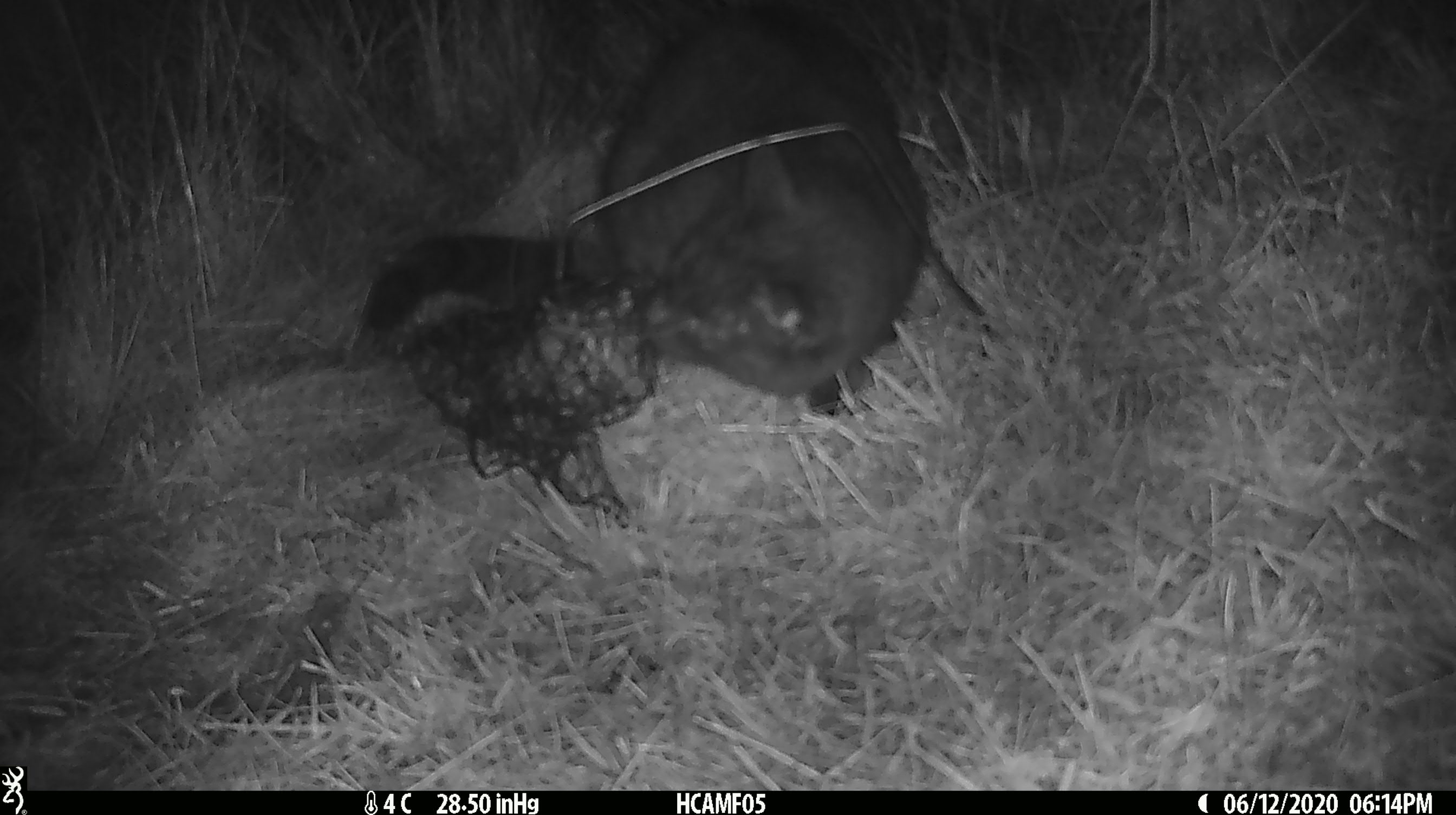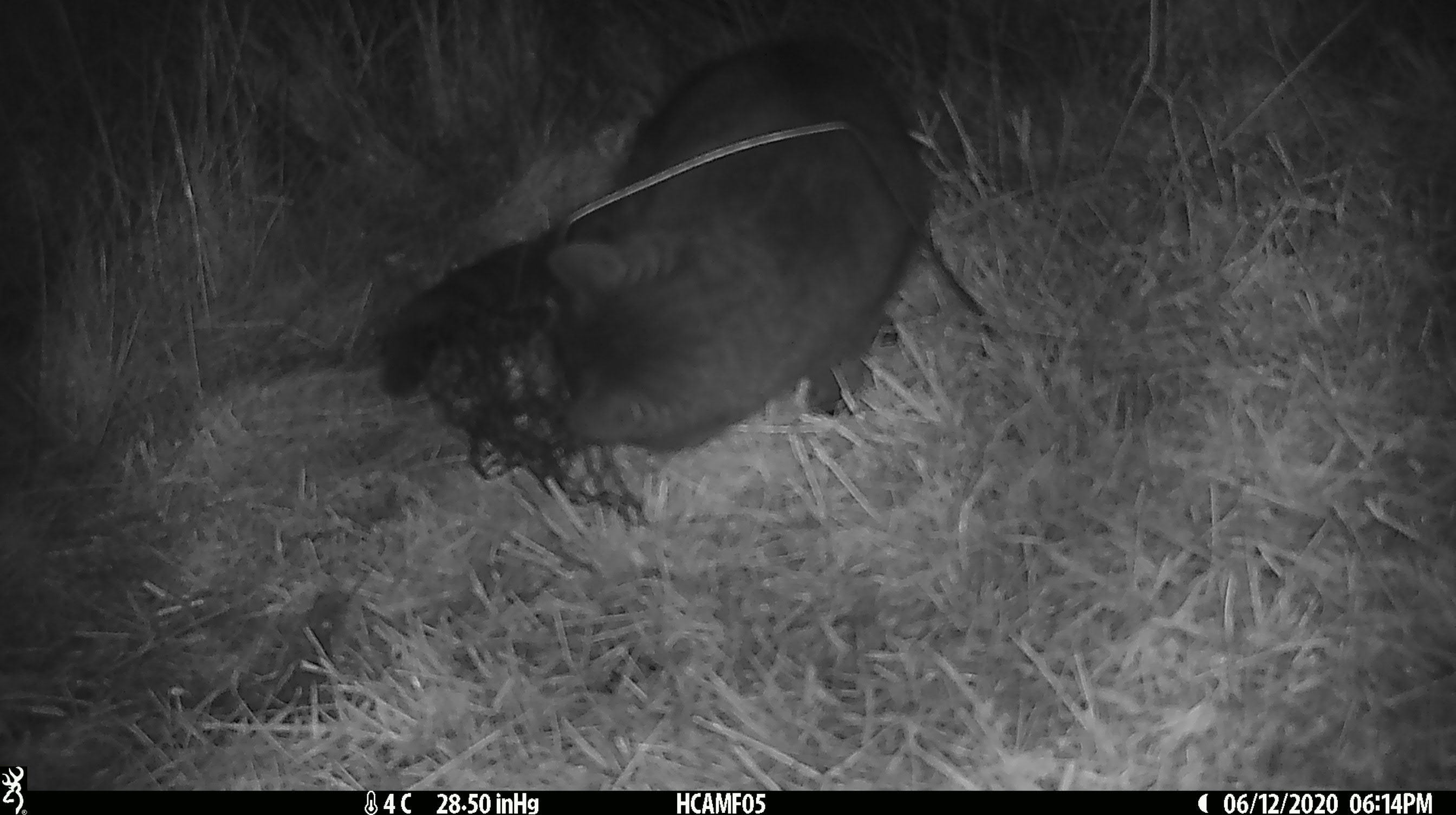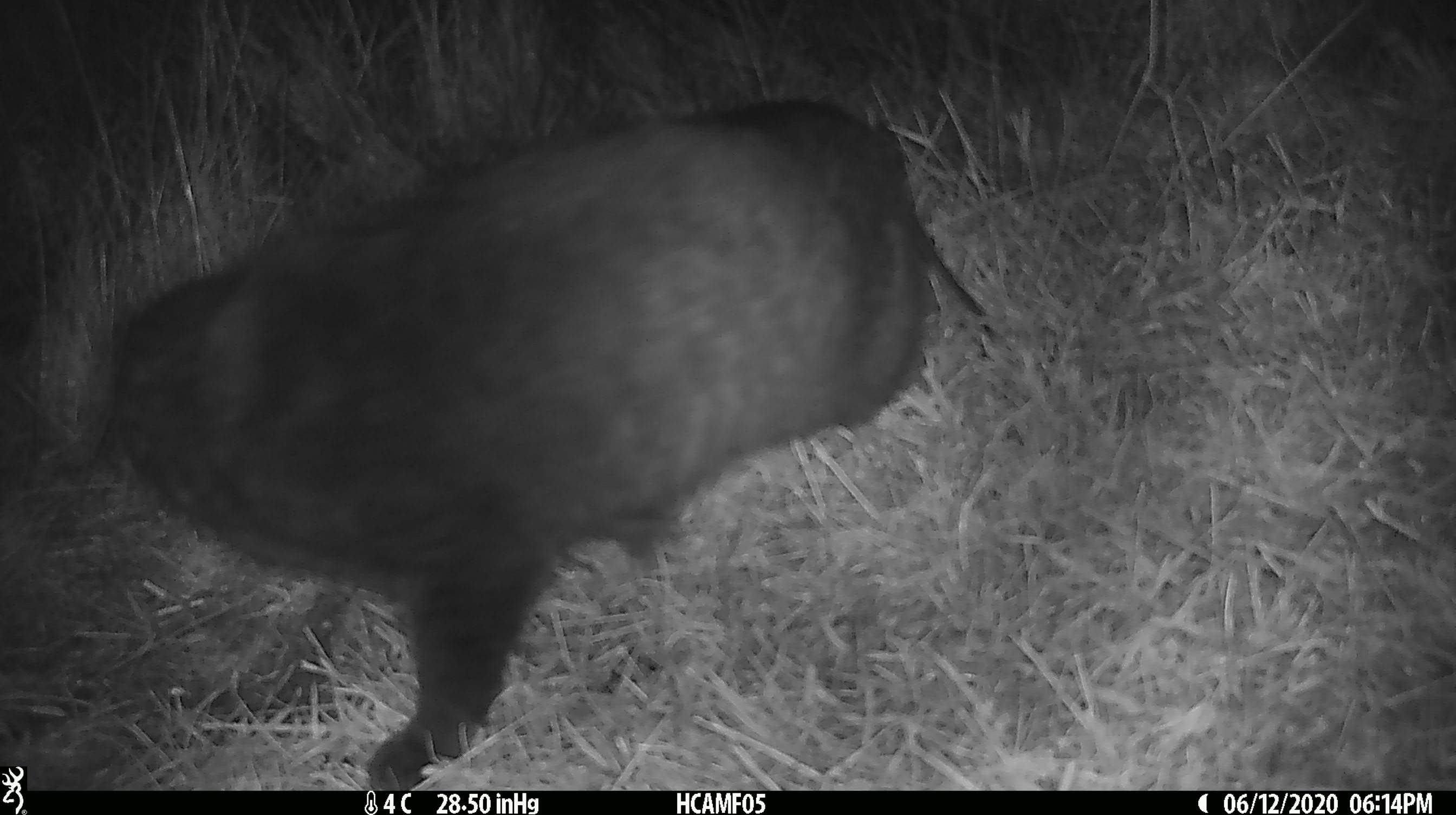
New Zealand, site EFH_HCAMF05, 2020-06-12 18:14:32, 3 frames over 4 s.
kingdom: Animalia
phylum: Chordata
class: Mammalia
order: Carnivora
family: Felidae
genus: Felis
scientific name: Felis catus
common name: domestic cat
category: cat